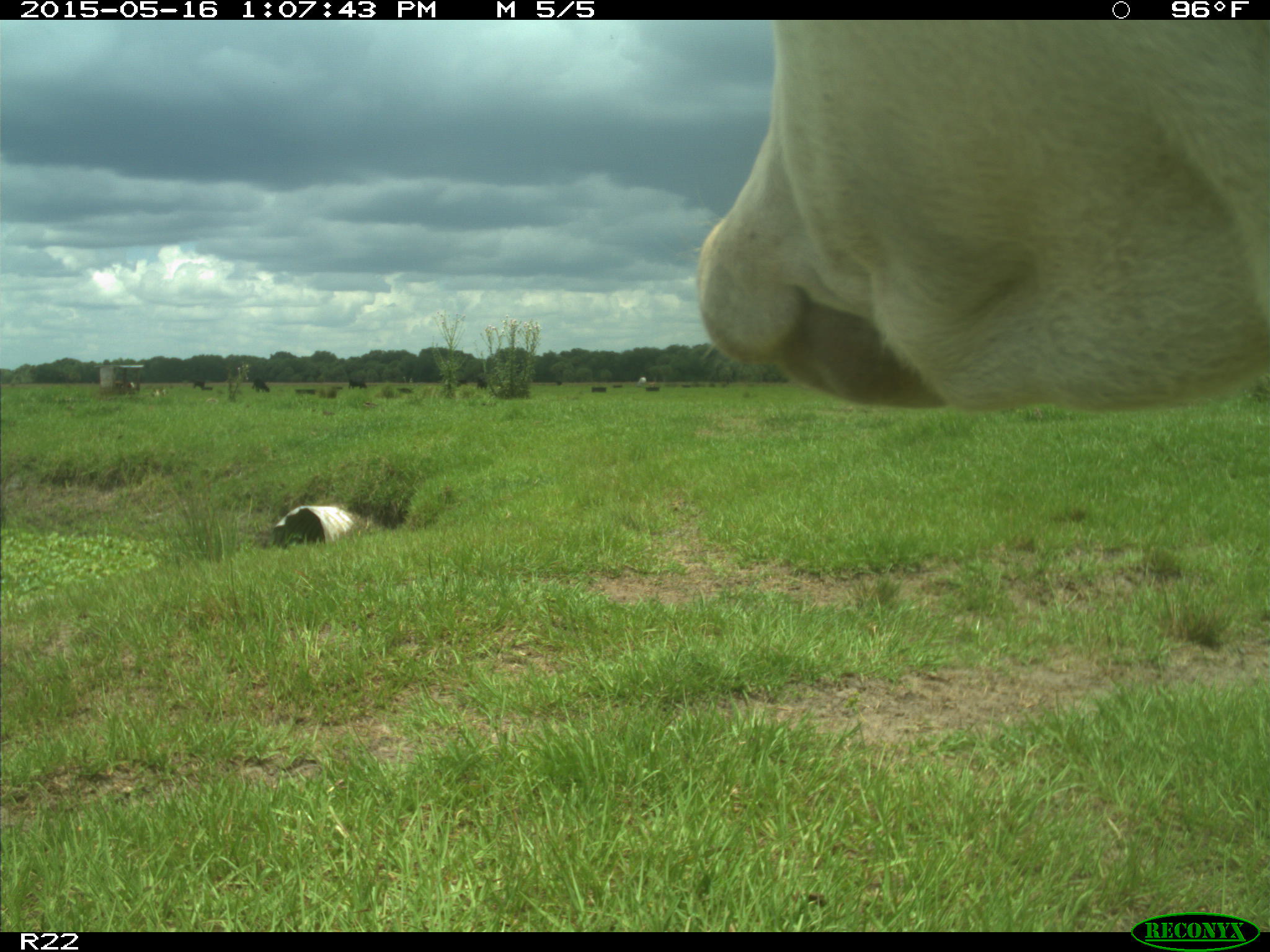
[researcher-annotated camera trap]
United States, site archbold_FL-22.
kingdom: Animalia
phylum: Chordata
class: Mammalia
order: Artiodactyla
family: Bovidae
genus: Bos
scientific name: Bos taurus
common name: domestic cow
Bos taurus (domestic cow).